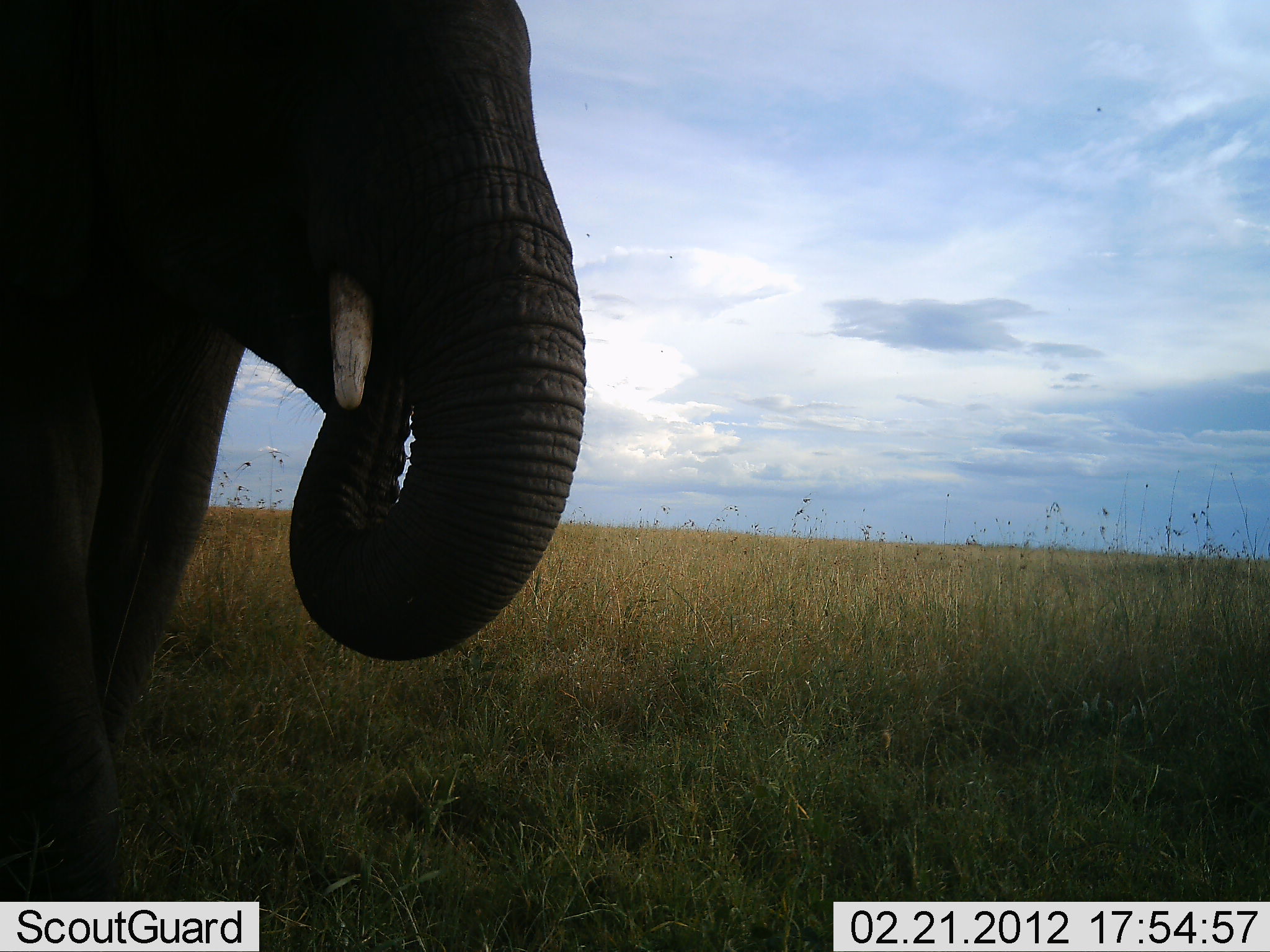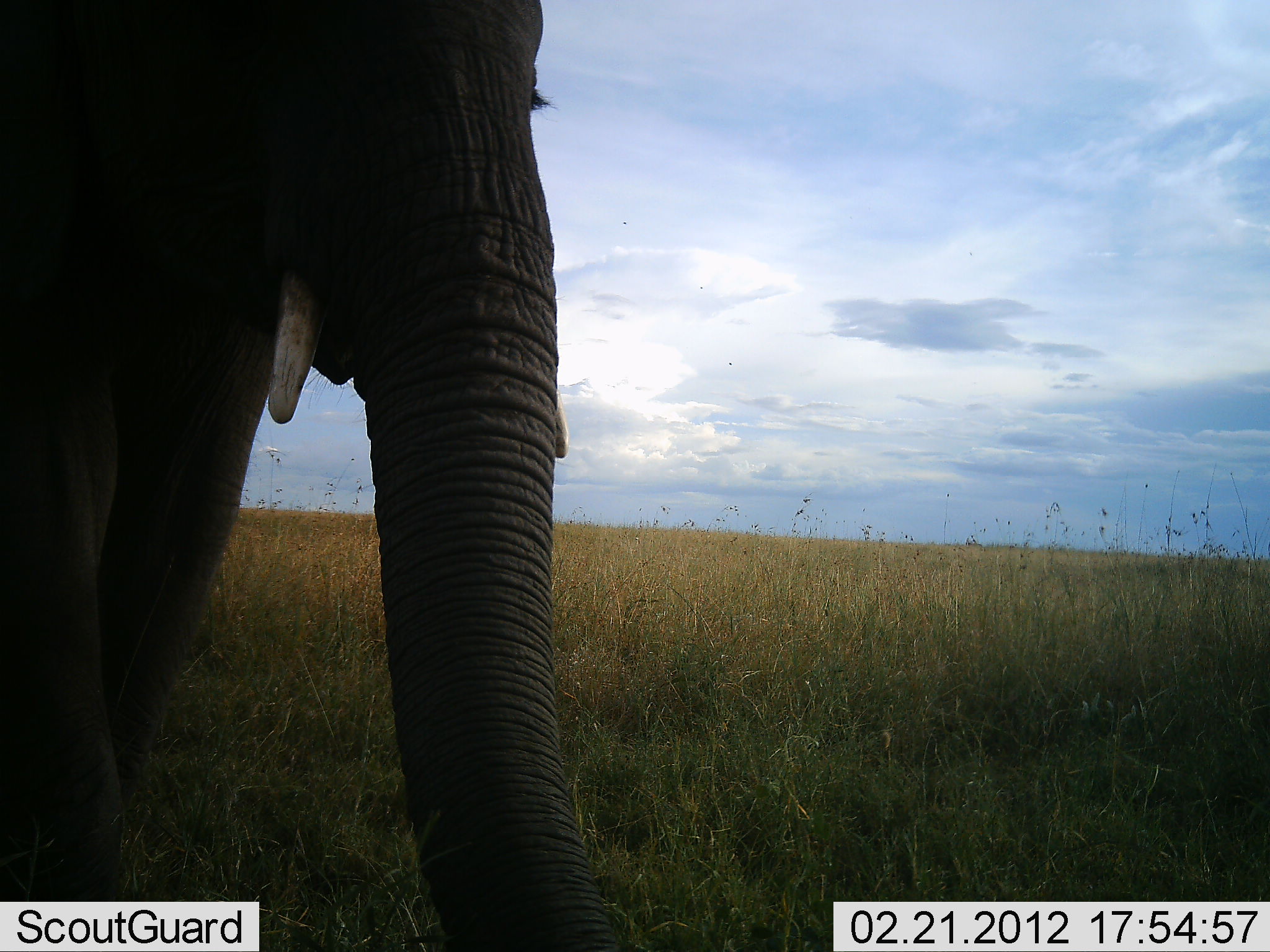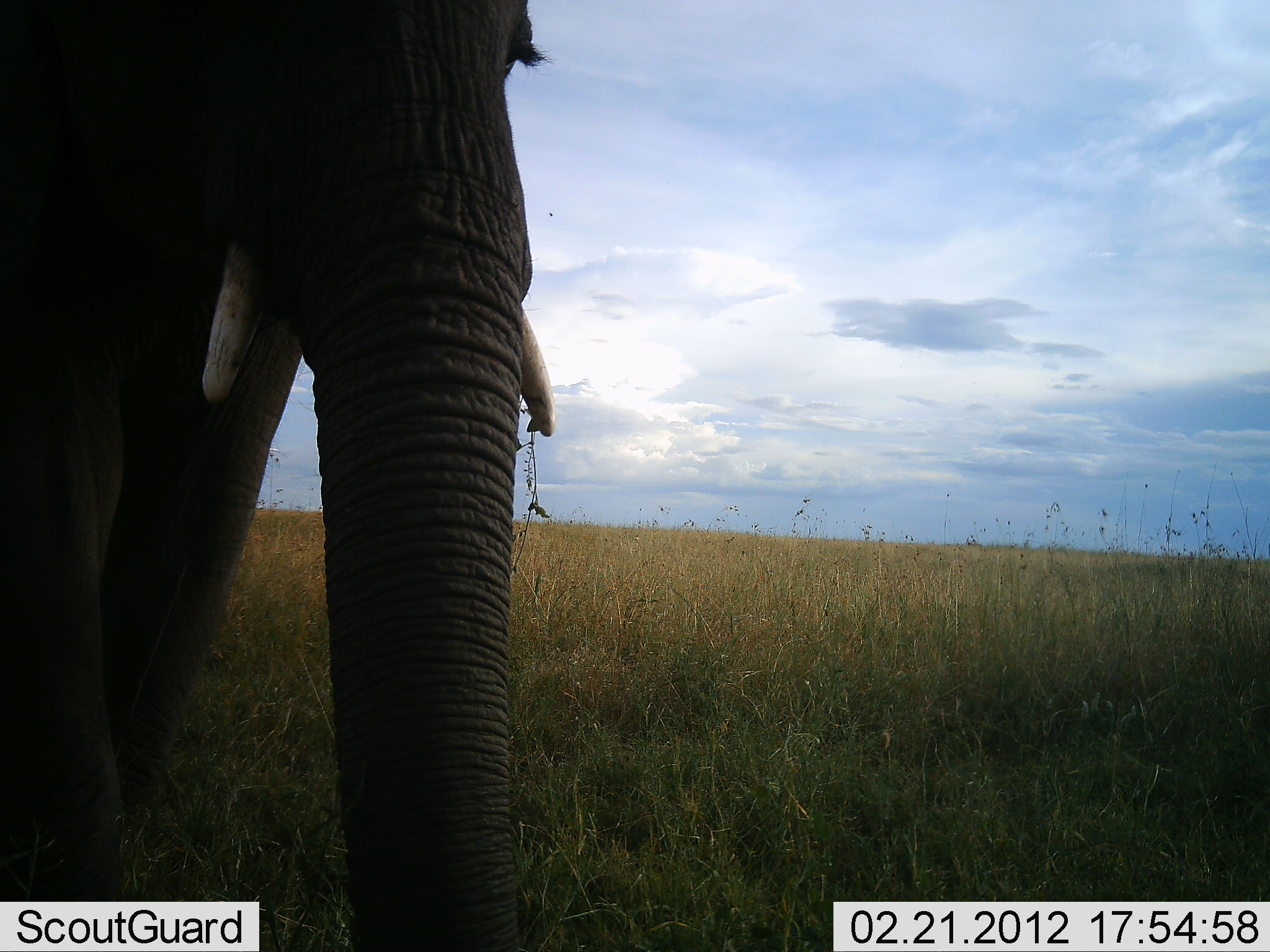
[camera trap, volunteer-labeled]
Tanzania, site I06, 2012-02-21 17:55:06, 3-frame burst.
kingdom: Animalia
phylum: Chordata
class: Mammalia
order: Proboscidea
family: Elephantidae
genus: Loxodonta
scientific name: Loxodonta africana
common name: african bush elephant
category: elephant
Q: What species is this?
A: Elephant (african bush elephant) (Loxodonta africana).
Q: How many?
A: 1.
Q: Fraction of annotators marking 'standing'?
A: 25%.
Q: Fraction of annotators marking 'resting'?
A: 0%.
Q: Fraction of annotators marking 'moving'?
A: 10%.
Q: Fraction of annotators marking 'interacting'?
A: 0%.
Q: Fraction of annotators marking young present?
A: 0%.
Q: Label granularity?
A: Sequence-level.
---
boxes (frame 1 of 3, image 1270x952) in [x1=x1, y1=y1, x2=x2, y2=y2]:
animal: [x1=1, y1=0, x2=585, y2=951]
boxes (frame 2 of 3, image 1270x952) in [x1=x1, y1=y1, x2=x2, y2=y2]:
animal: [x1=0, y1=1, x2=618, y2=951]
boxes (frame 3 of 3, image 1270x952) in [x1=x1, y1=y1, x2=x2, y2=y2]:
animal: [x1=1, y1=0, x2=560, y2=951]